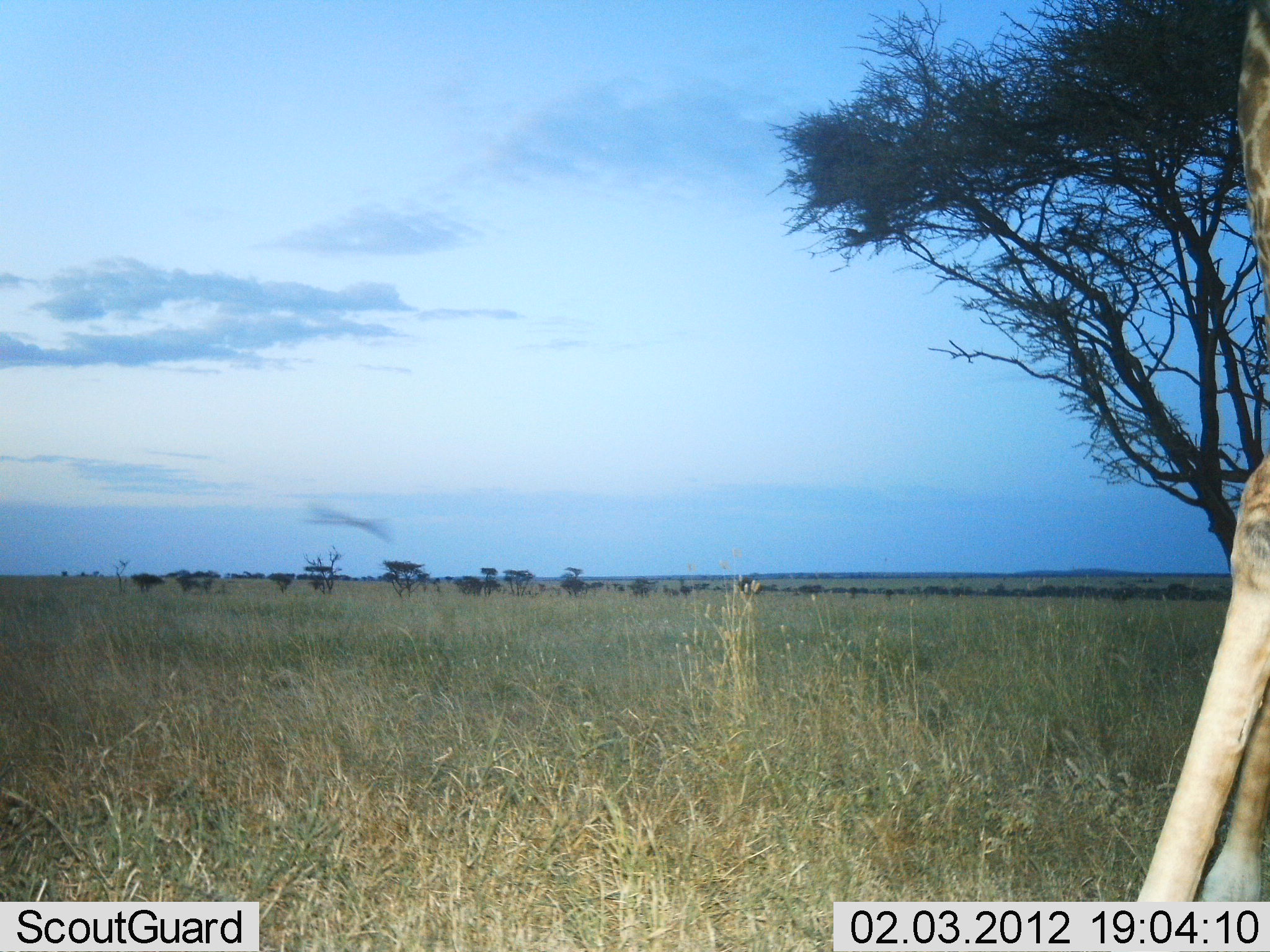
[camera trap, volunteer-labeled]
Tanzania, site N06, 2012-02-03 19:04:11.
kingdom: Animalia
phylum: Chordata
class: Mammalia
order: Artiodactyla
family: Giraffidae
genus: Giraffa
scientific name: Giraffa camelopardalis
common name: giraffe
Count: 1.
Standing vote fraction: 73%.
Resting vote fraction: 0%.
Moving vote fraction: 20%.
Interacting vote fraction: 0%.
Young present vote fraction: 0%.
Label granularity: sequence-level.